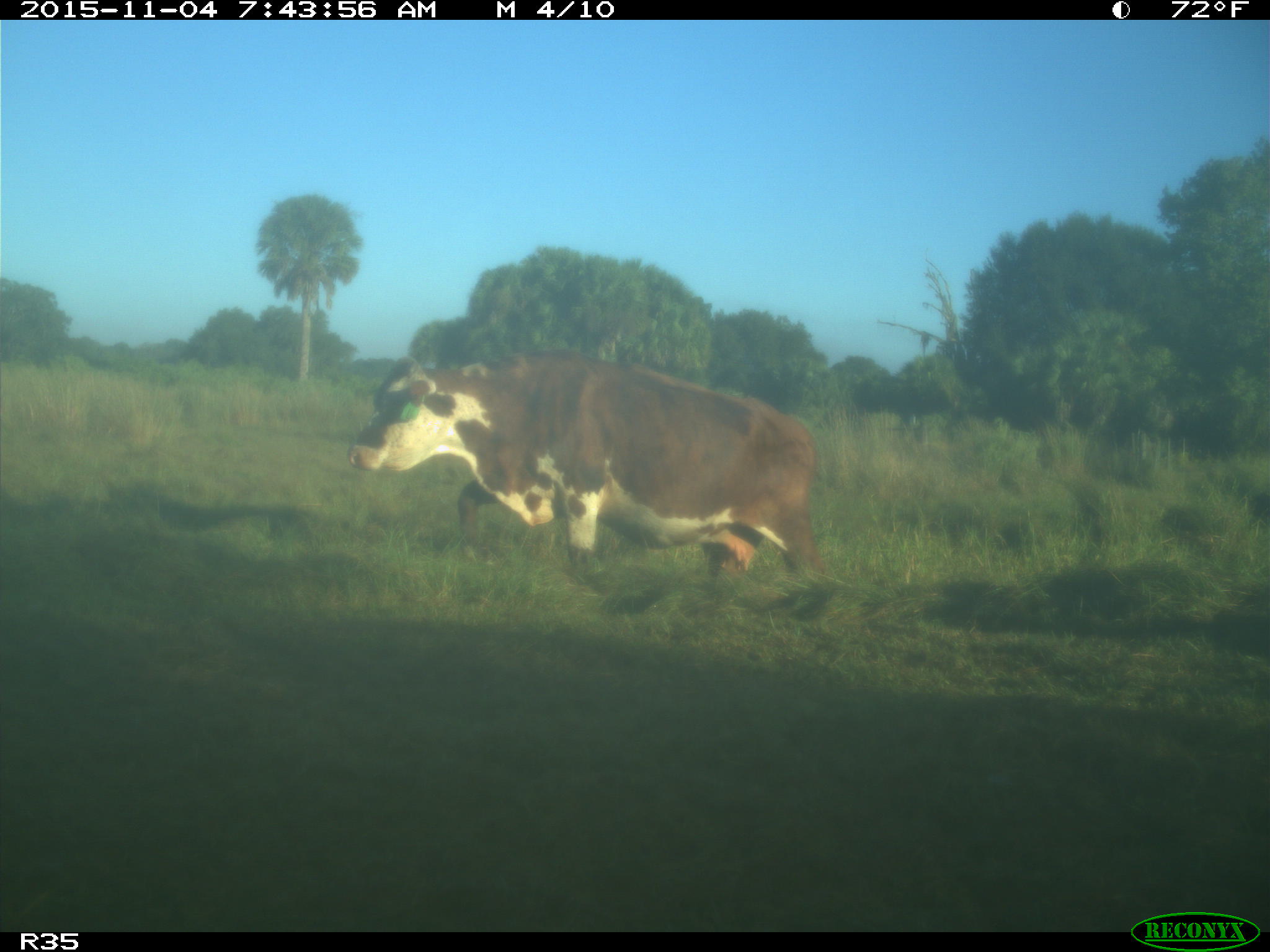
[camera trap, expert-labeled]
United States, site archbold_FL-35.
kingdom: Animalia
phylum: Chordata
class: Mammalia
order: Artiodactyla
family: Bovidae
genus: Bos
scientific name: Bos taurus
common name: domestic cow